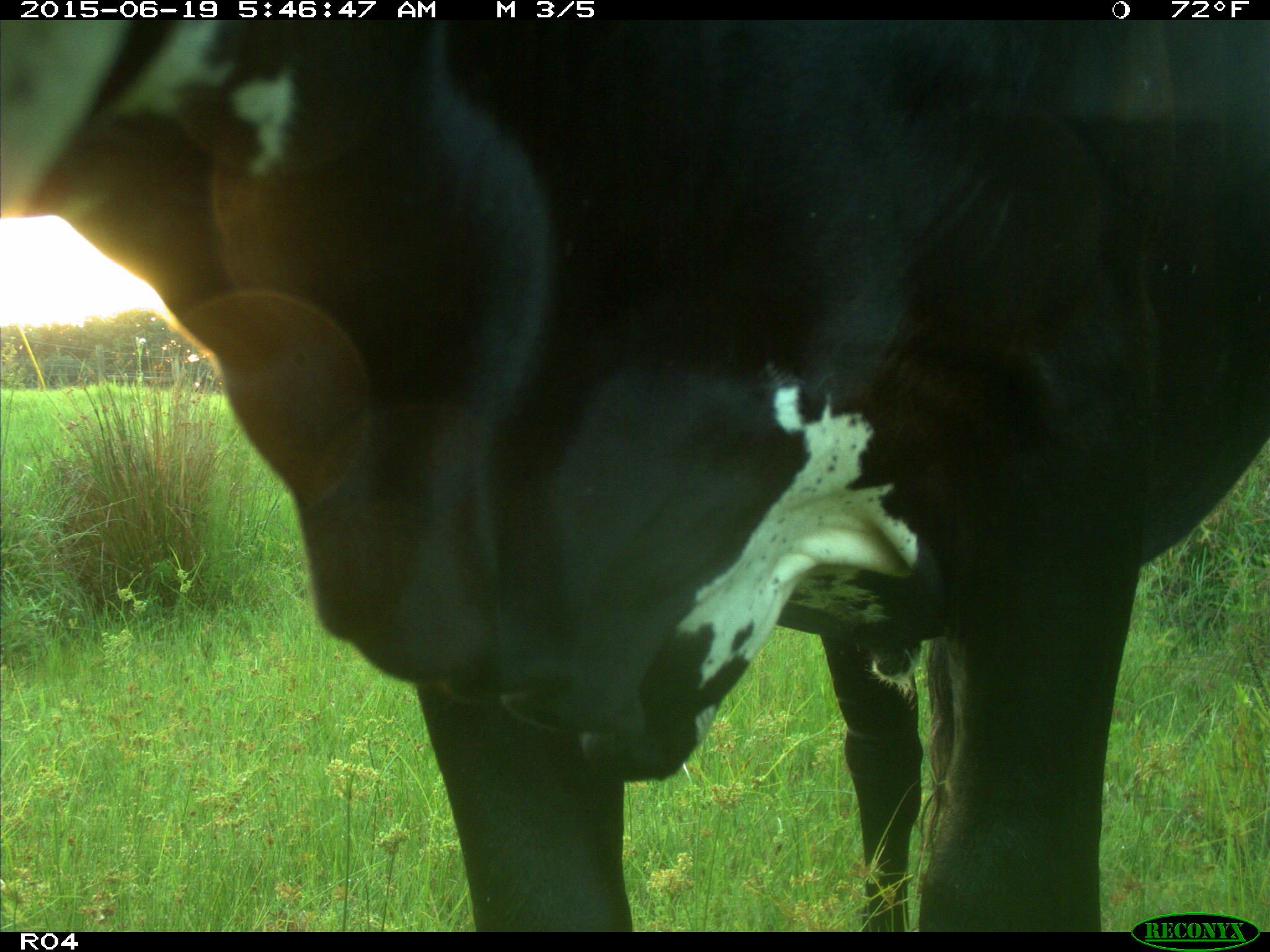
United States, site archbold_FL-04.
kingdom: Animalia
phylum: Chordata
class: Mammalia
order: Artiodactyla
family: Bovidae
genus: Bos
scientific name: Bos taurus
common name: domestic cow